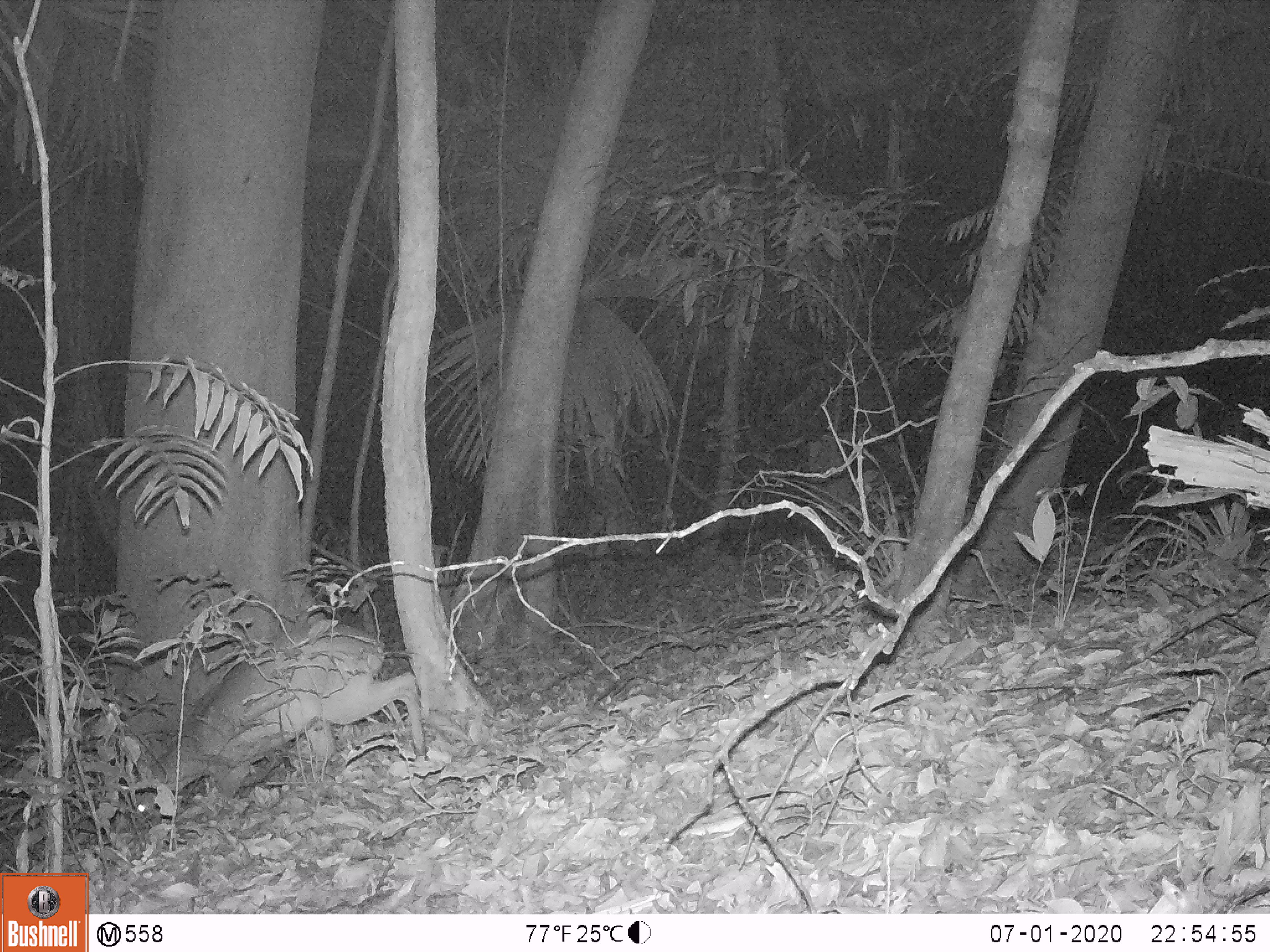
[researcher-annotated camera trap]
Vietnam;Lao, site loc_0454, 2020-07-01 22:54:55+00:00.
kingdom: Animalia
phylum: Chordata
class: Mammalia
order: Artiodactyla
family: Cervidae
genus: Muntiacus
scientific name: Muntiacus vuquangensis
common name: large-antlered muntjac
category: large antlered muntjac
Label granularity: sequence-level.